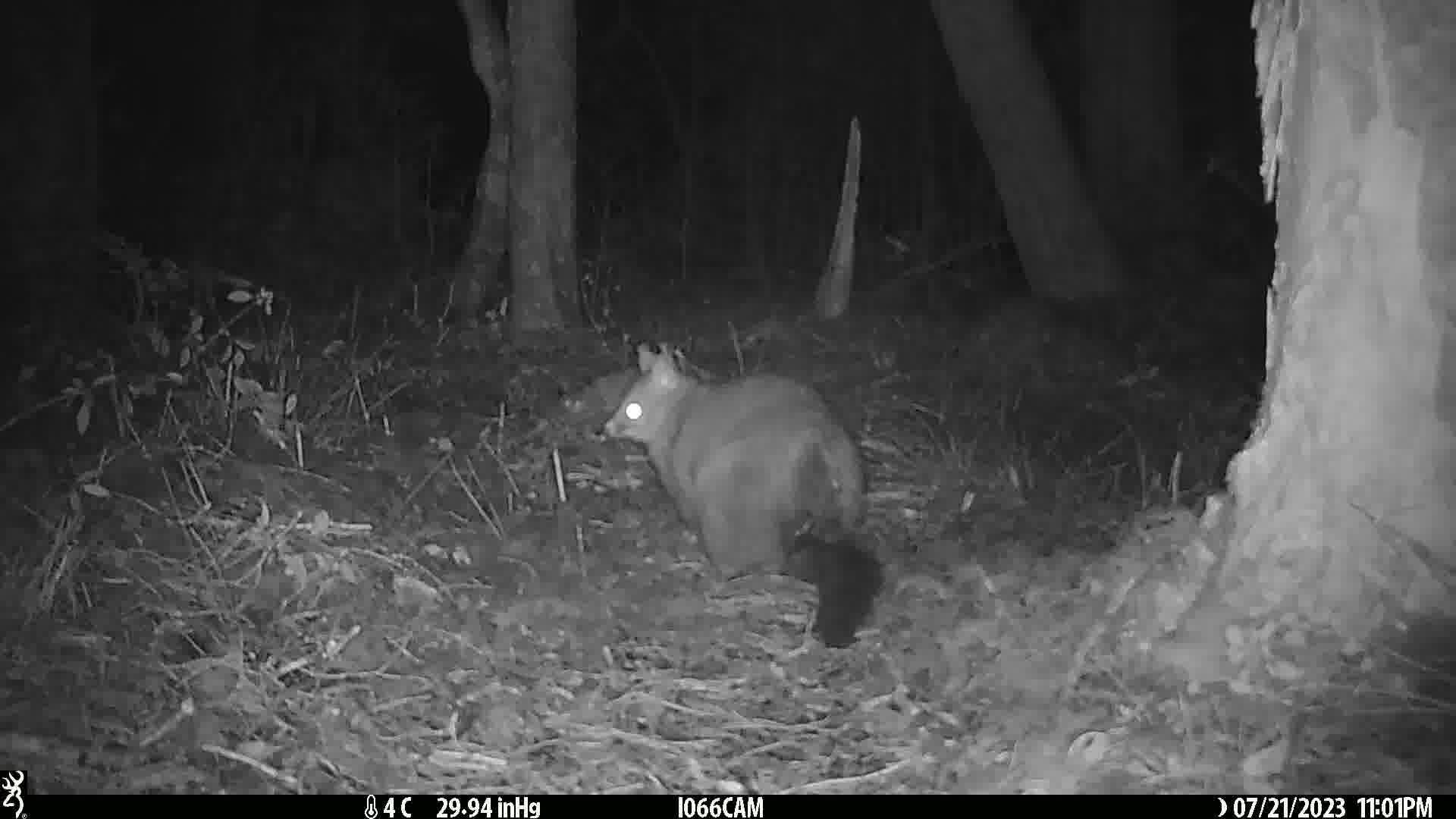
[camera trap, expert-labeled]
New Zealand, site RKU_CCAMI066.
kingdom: Animalia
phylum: Chordata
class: Mammalia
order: Diprotodontia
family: Phalangeridae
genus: Trichosurus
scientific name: Trichosurus vulpecula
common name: common brushtail possum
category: possum